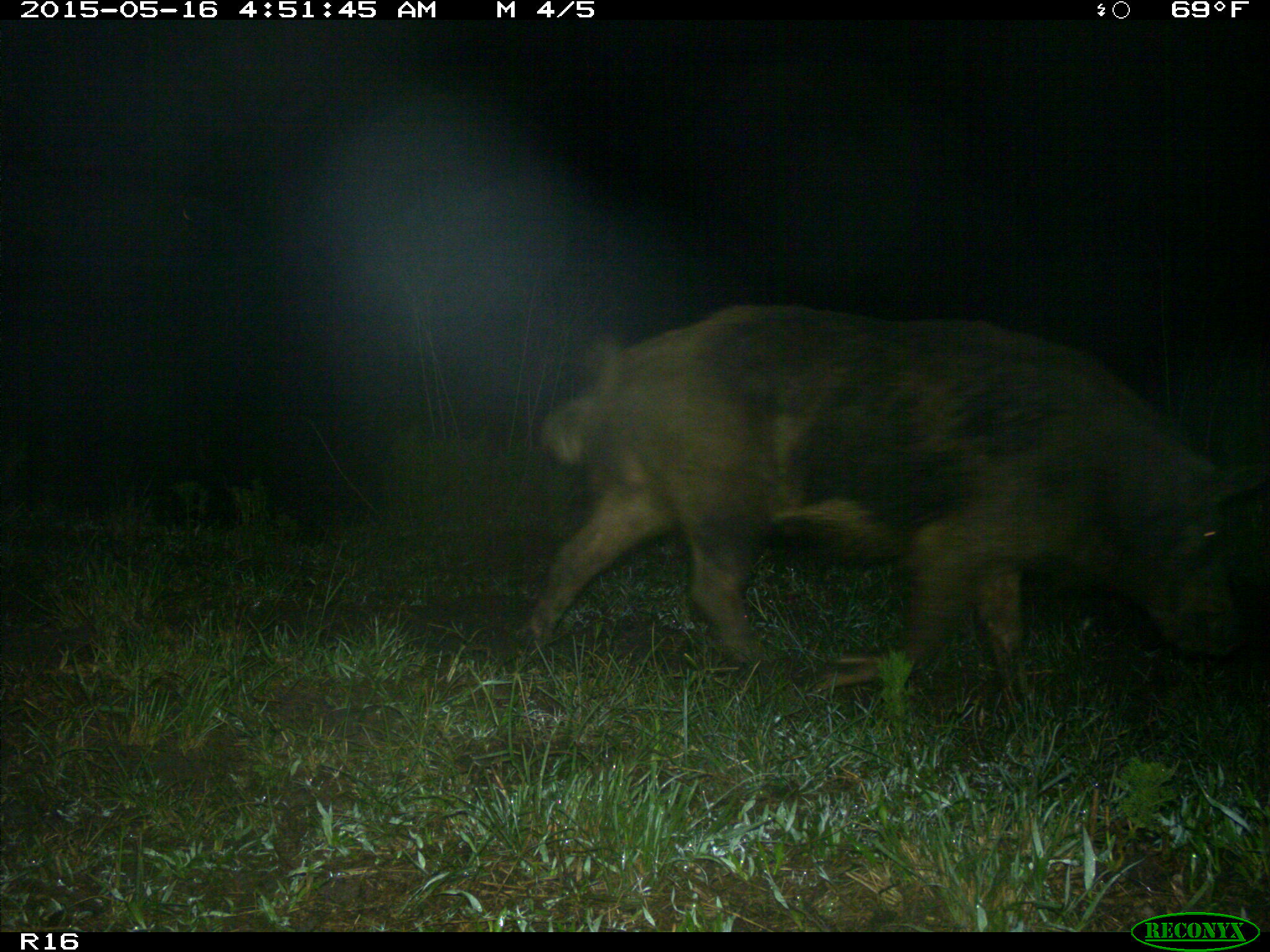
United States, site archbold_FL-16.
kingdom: Animalia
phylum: Chordata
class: Mammalia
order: Artiodactyla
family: Suidae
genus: Sus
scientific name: Sus scrofa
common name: wild boar